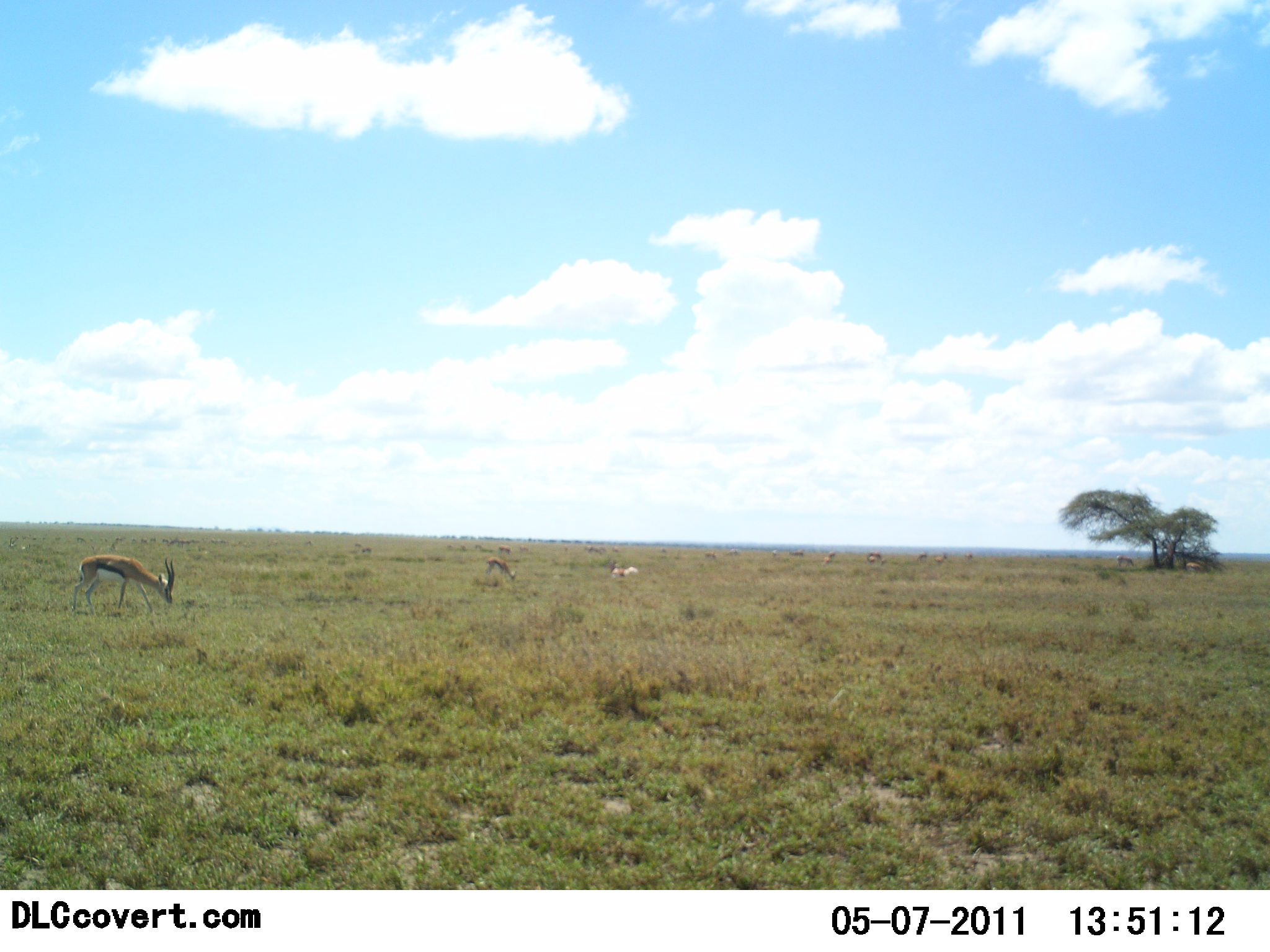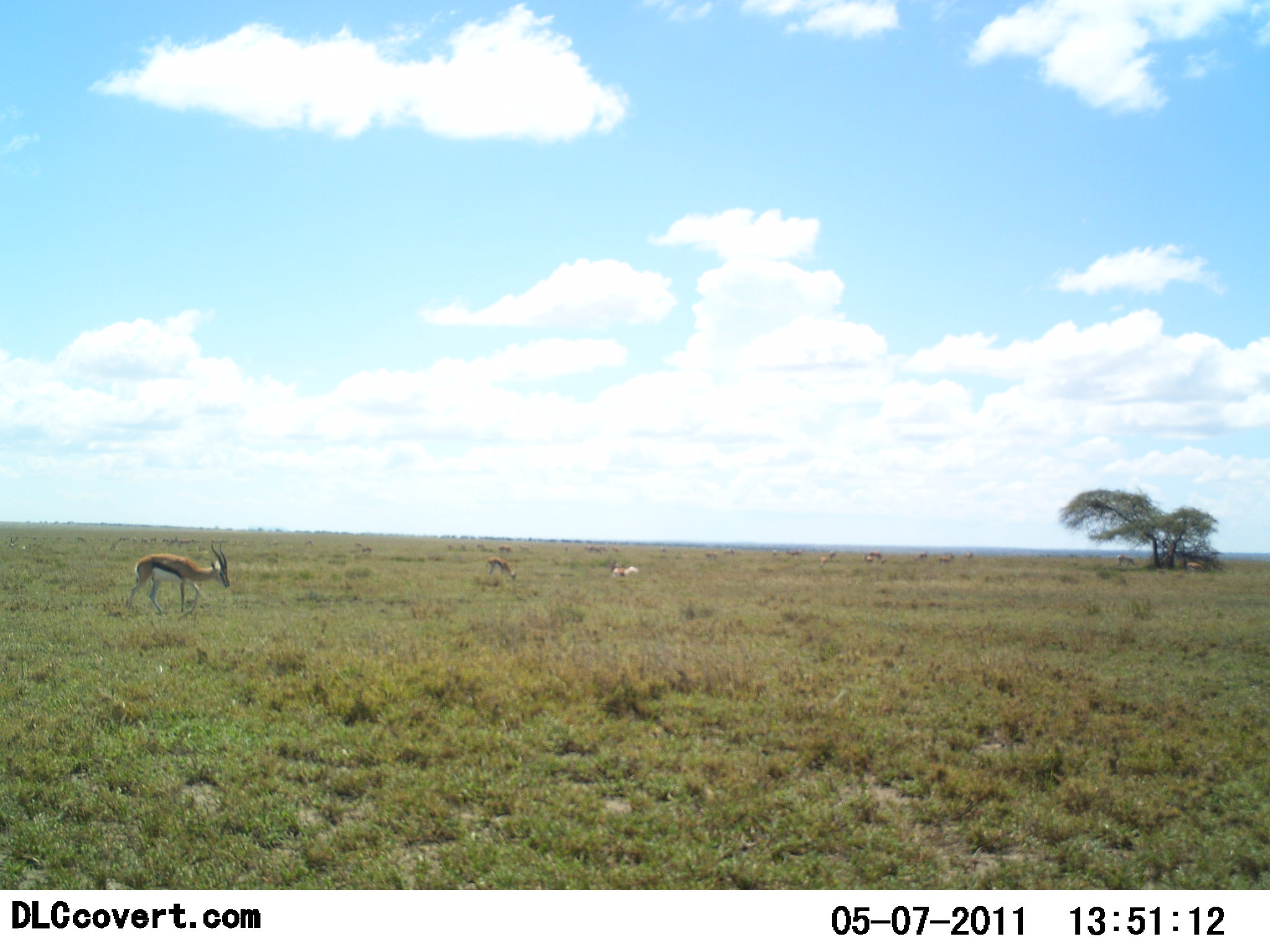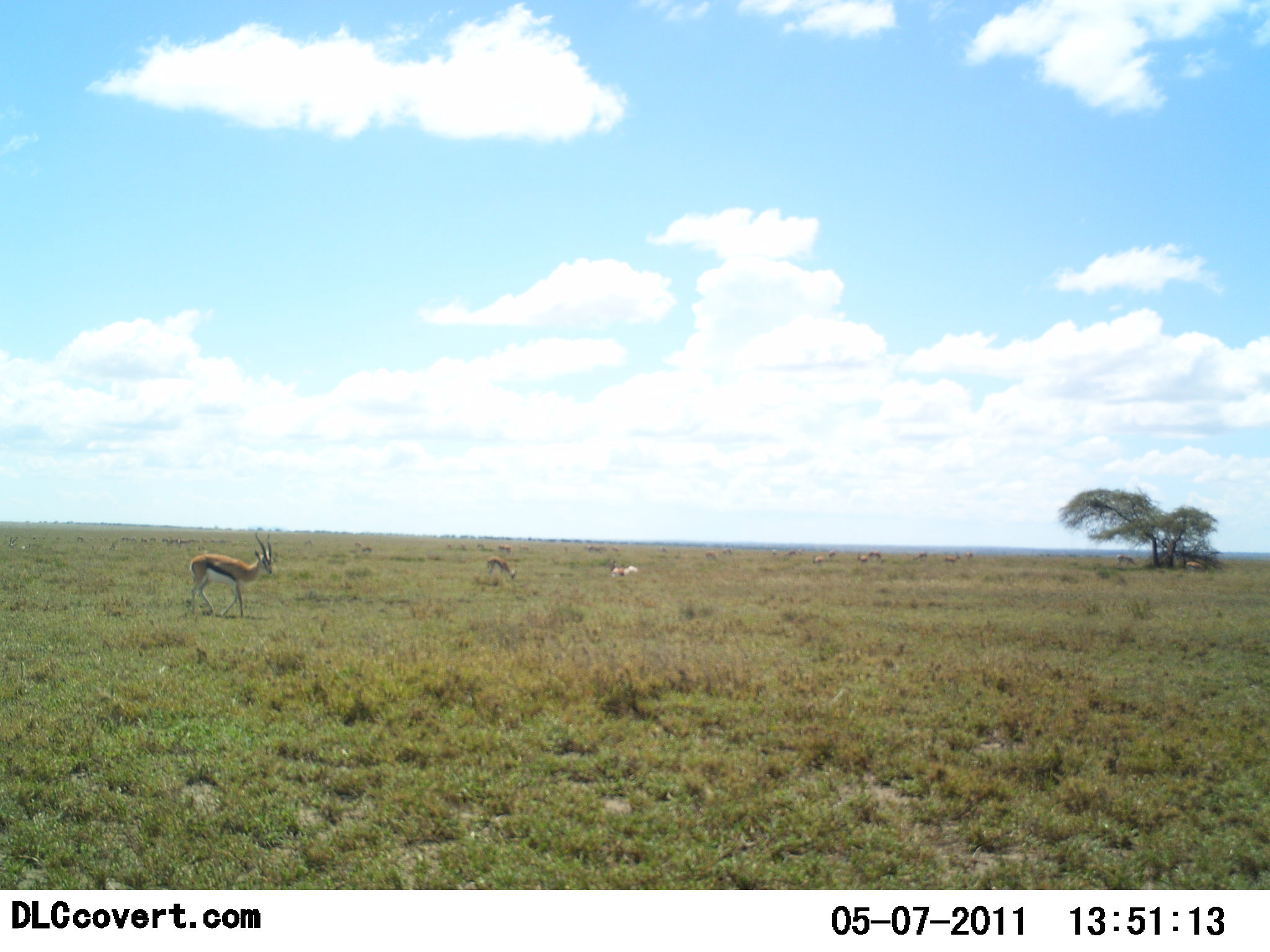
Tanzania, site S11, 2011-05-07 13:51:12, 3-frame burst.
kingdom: Animalia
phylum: Chordata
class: Mammalia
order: Artiodactyla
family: Bovidae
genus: Eudorcas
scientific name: Eudorcas thomsonii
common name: thomson's gazelle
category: gazellethomsons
Gazellethomsons (thomson's gazelle) (Eudorcas thomsonii), count 4. Behavior (volunteer vote fractions): standing 38%, resting 15%, moving 38%, interacting 0%. Young present (vote fraction): 0%. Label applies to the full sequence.